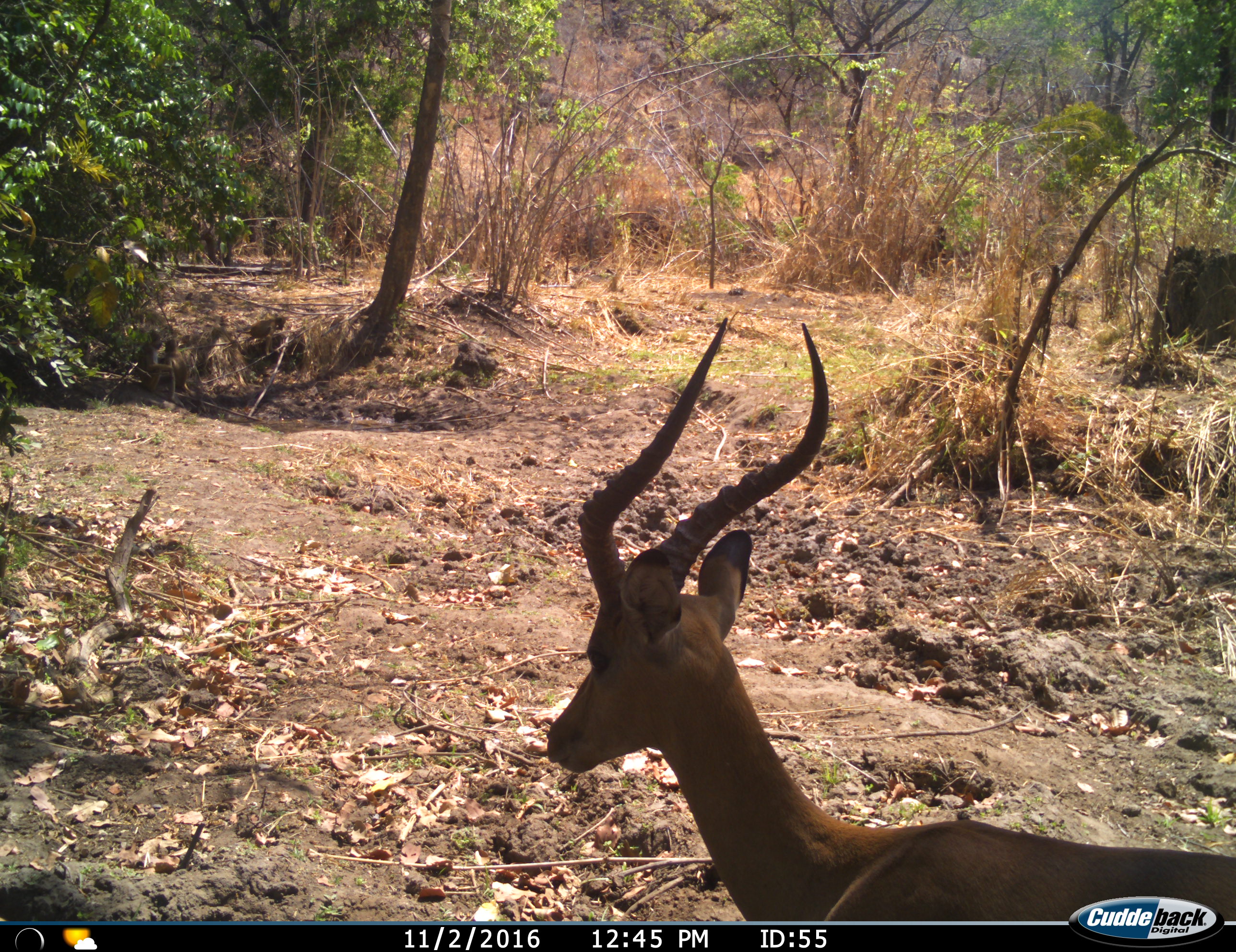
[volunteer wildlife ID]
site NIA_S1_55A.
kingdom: Animalia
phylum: Chordata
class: Mammalia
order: Artiodactyla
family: Bovidae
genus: Aepyceros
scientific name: Aepyceros melampus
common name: impala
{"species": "impala (Aepyceros melampus)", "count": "1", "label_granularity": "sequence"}